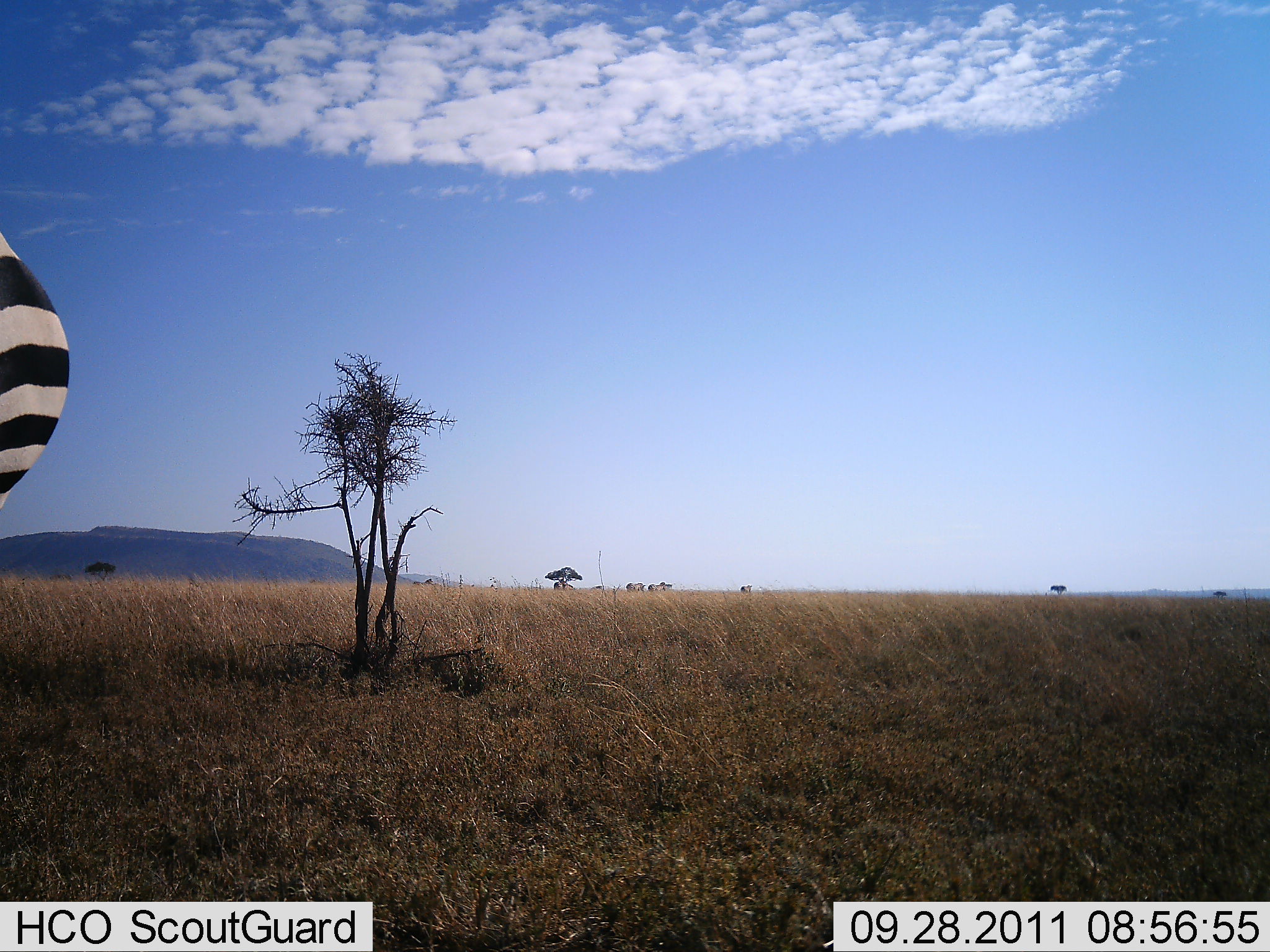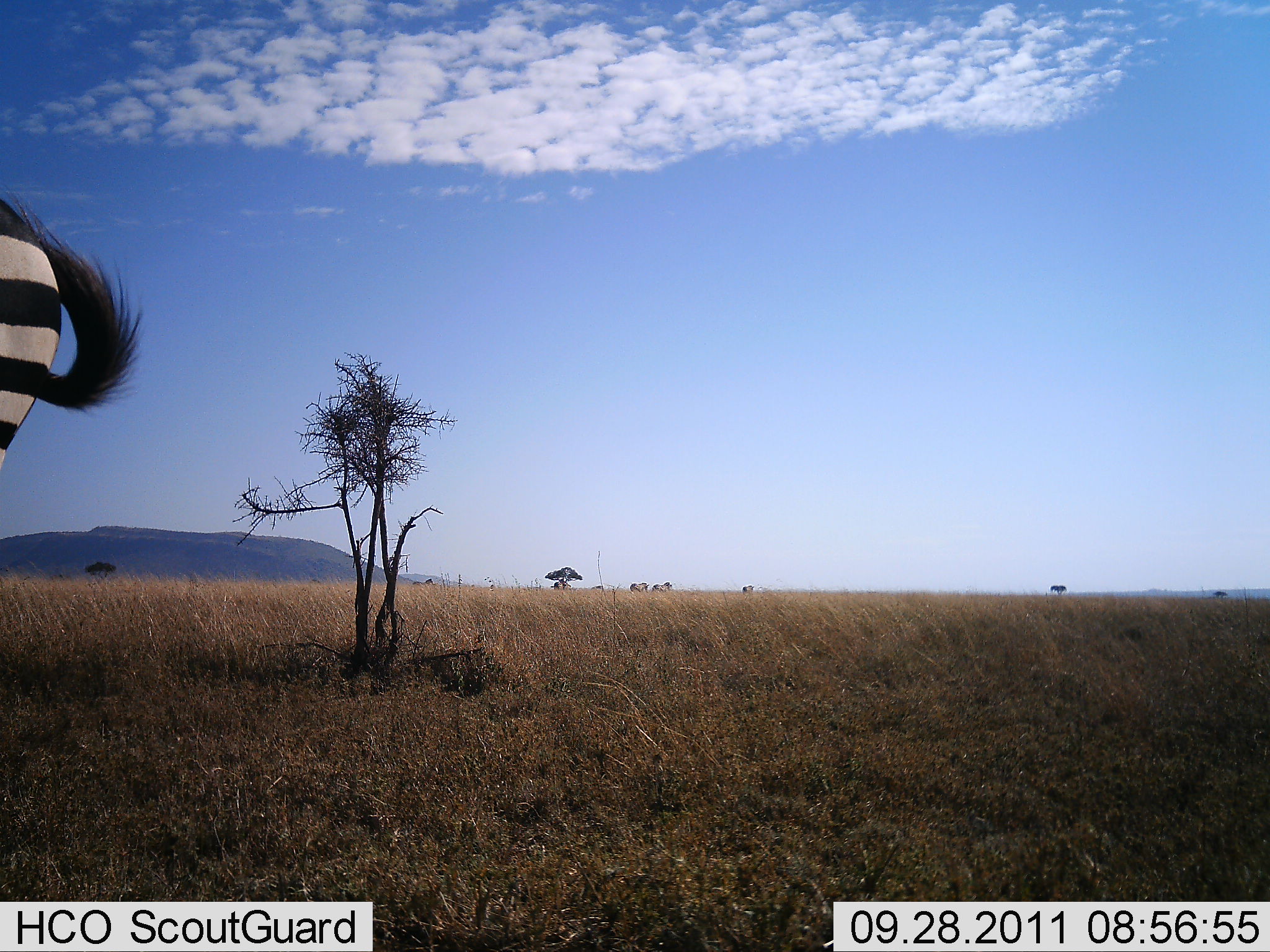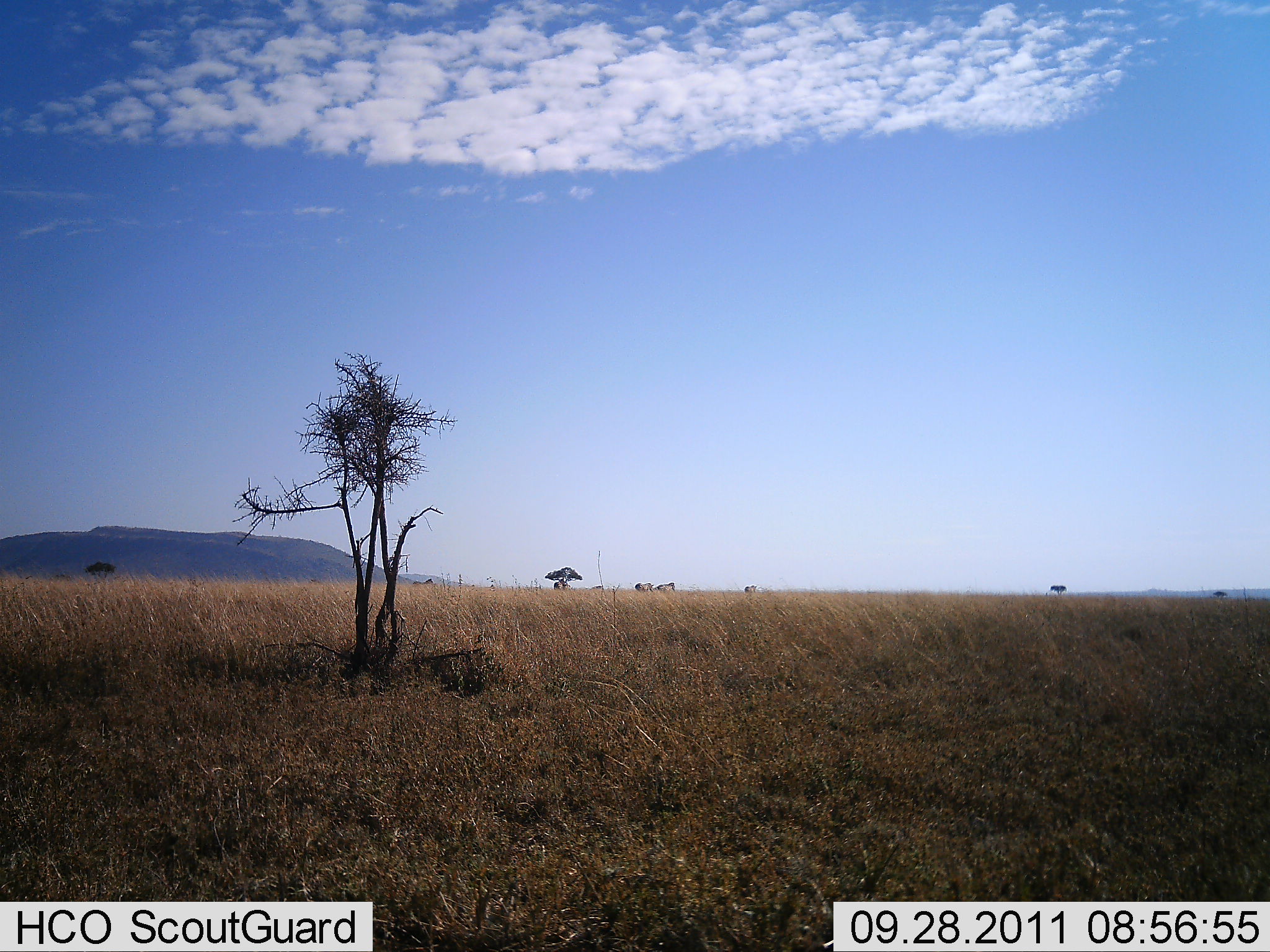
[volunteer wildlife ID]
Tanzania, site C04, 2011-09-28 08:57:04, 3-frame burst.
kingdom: Animalia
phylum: Chordata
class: Mammalia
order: Perissodactyla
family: Equidae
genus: Equus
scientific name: Equus quagga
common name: plains zebra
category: zebra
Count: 1.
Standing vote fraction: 53%.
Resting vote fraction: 0%.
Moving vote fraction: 40%.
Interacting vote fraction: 7%.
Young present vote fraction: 0%.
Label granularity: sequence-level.